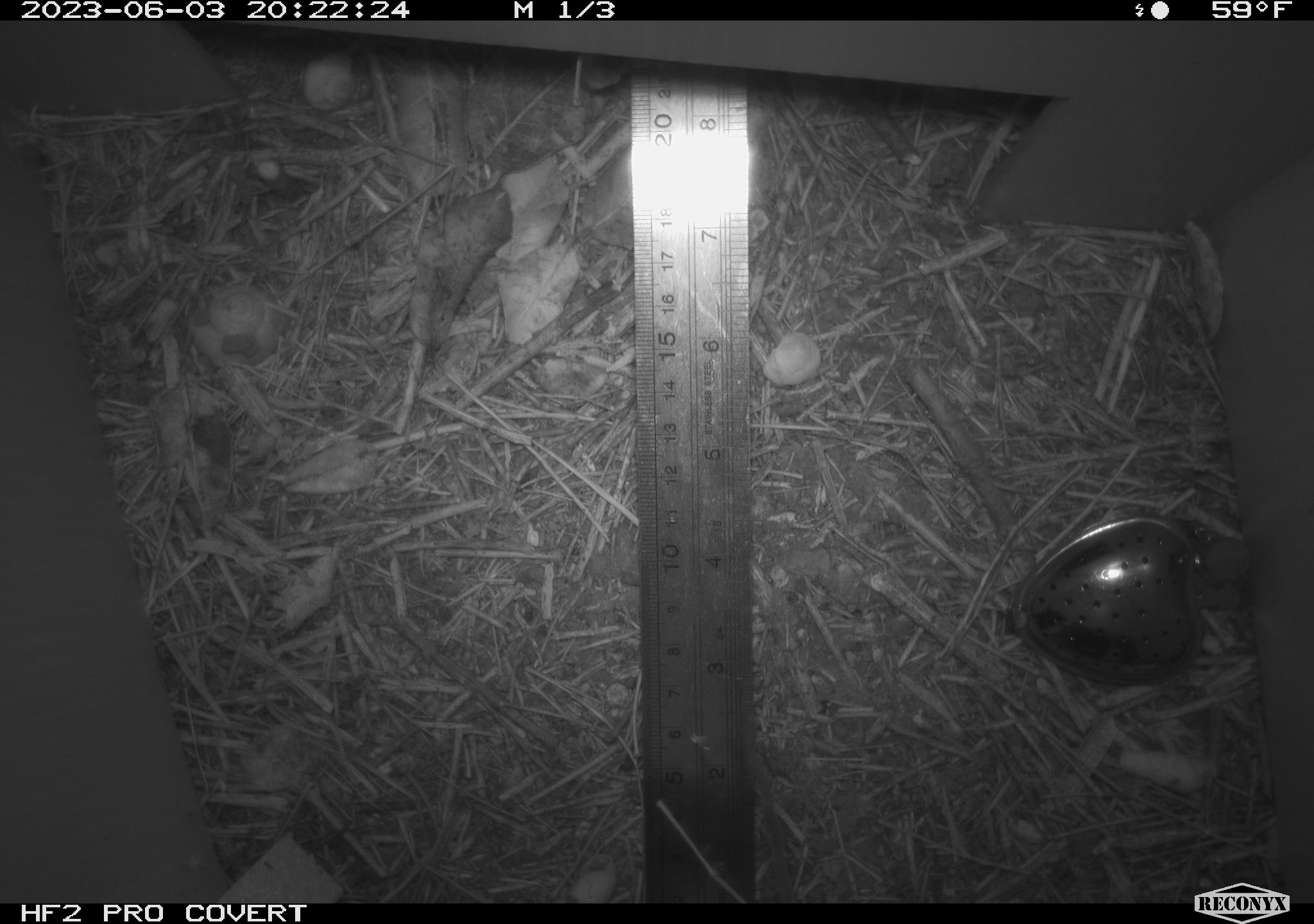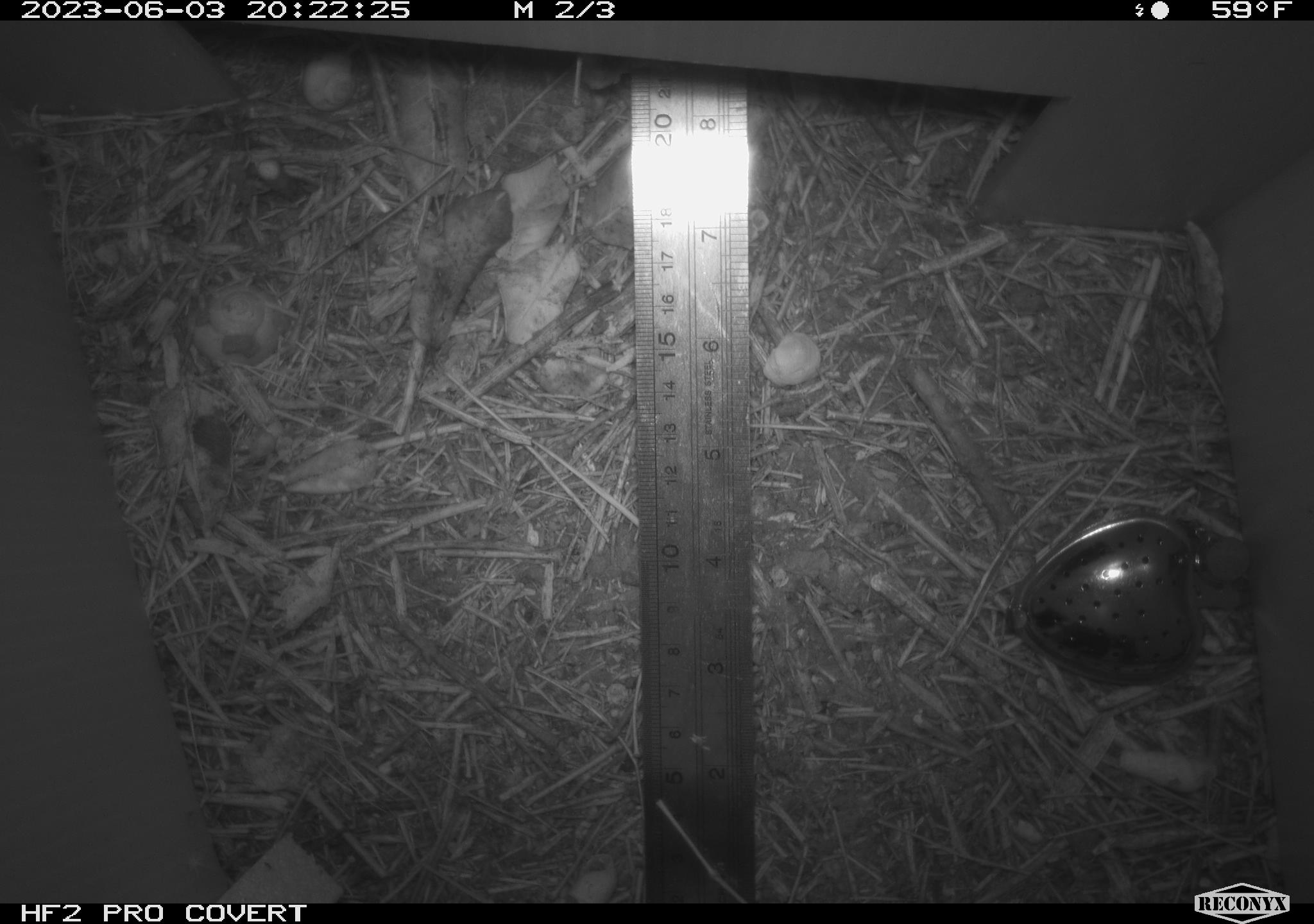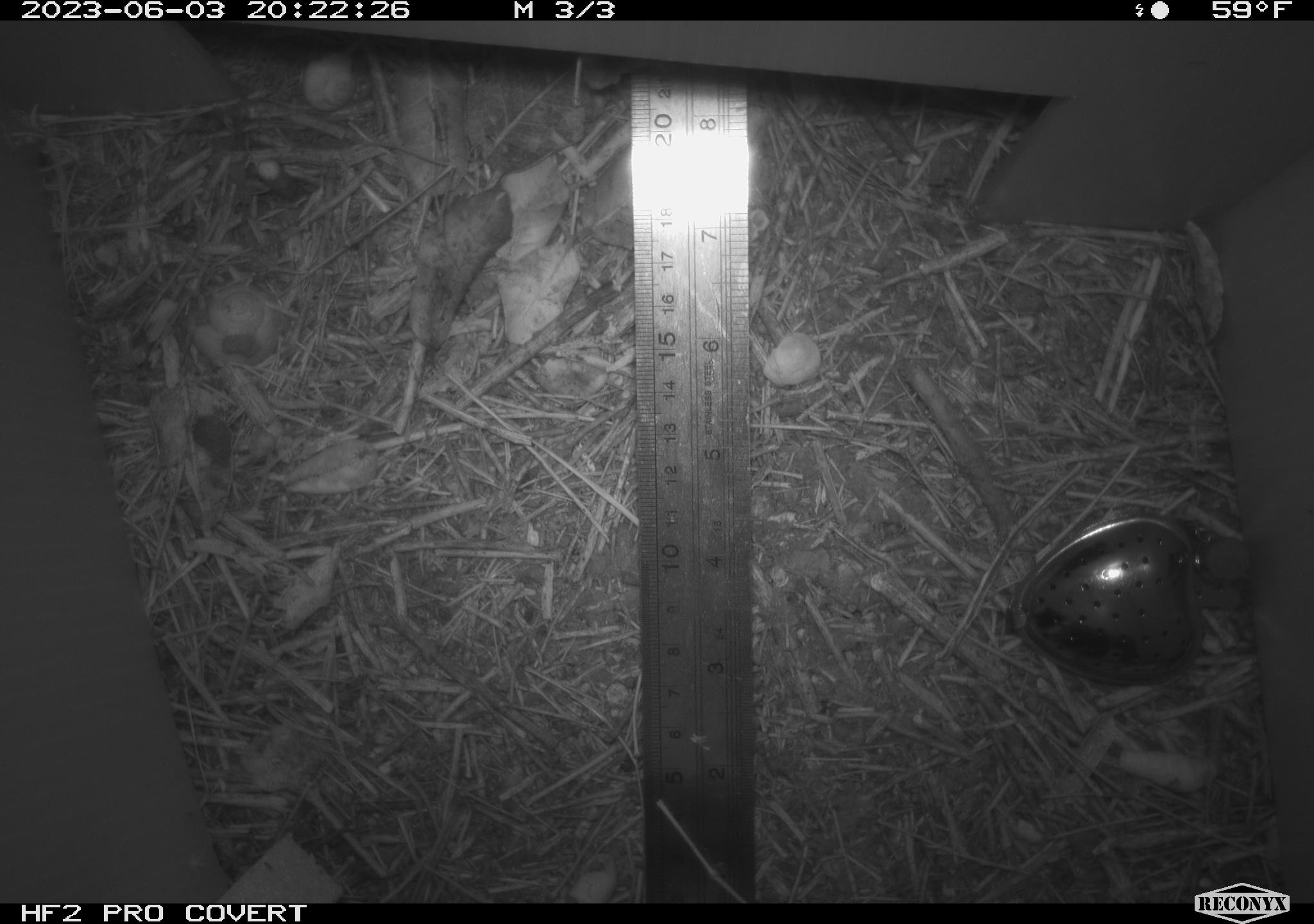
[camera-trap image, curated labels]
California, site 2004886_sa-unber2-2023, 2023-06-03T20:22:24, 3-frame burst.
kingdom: Animalia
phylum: Chordata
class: Mammalia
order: Rodentia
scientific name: Rodentia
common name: mouse species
Mouse species (Rodentia).